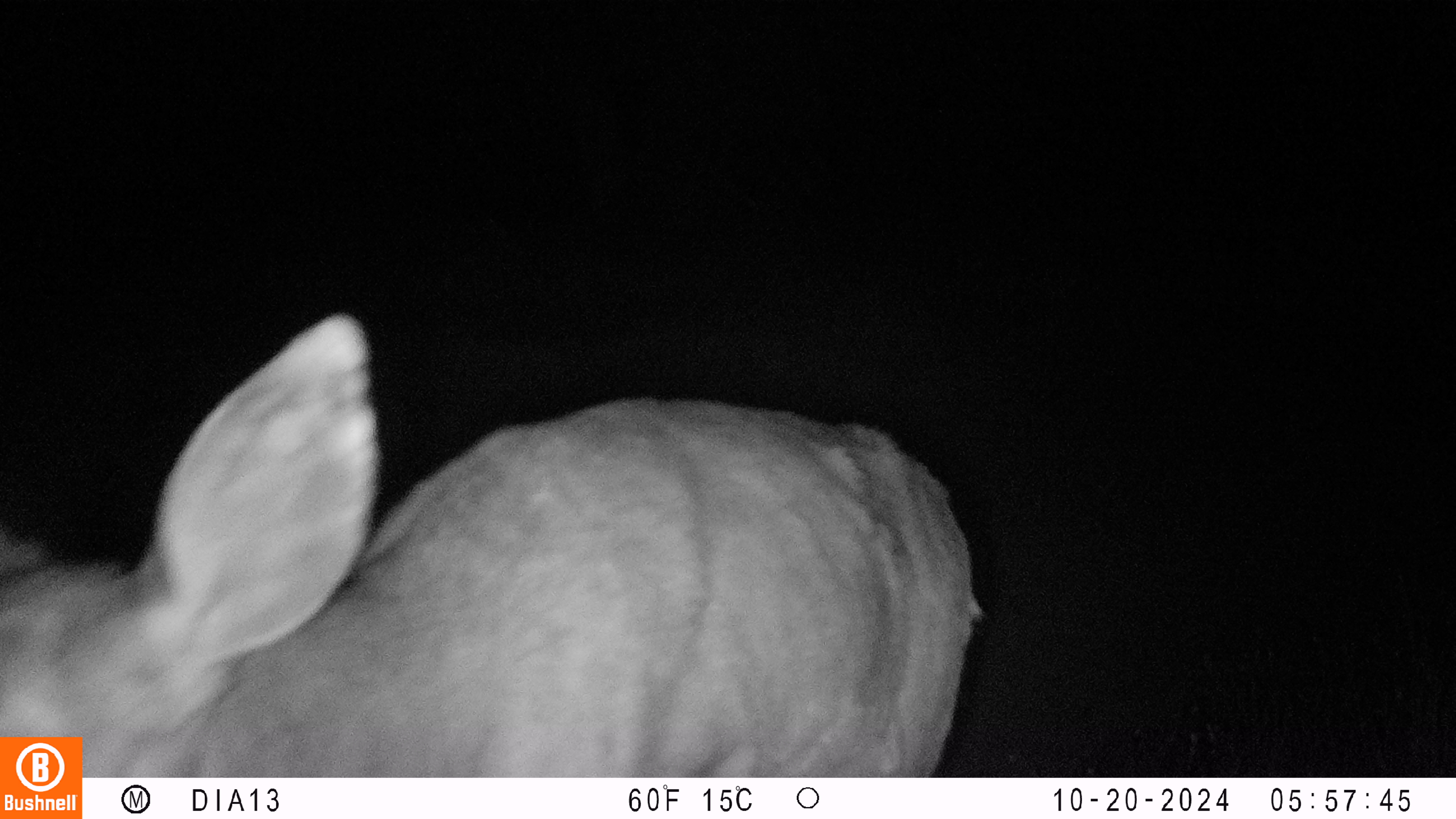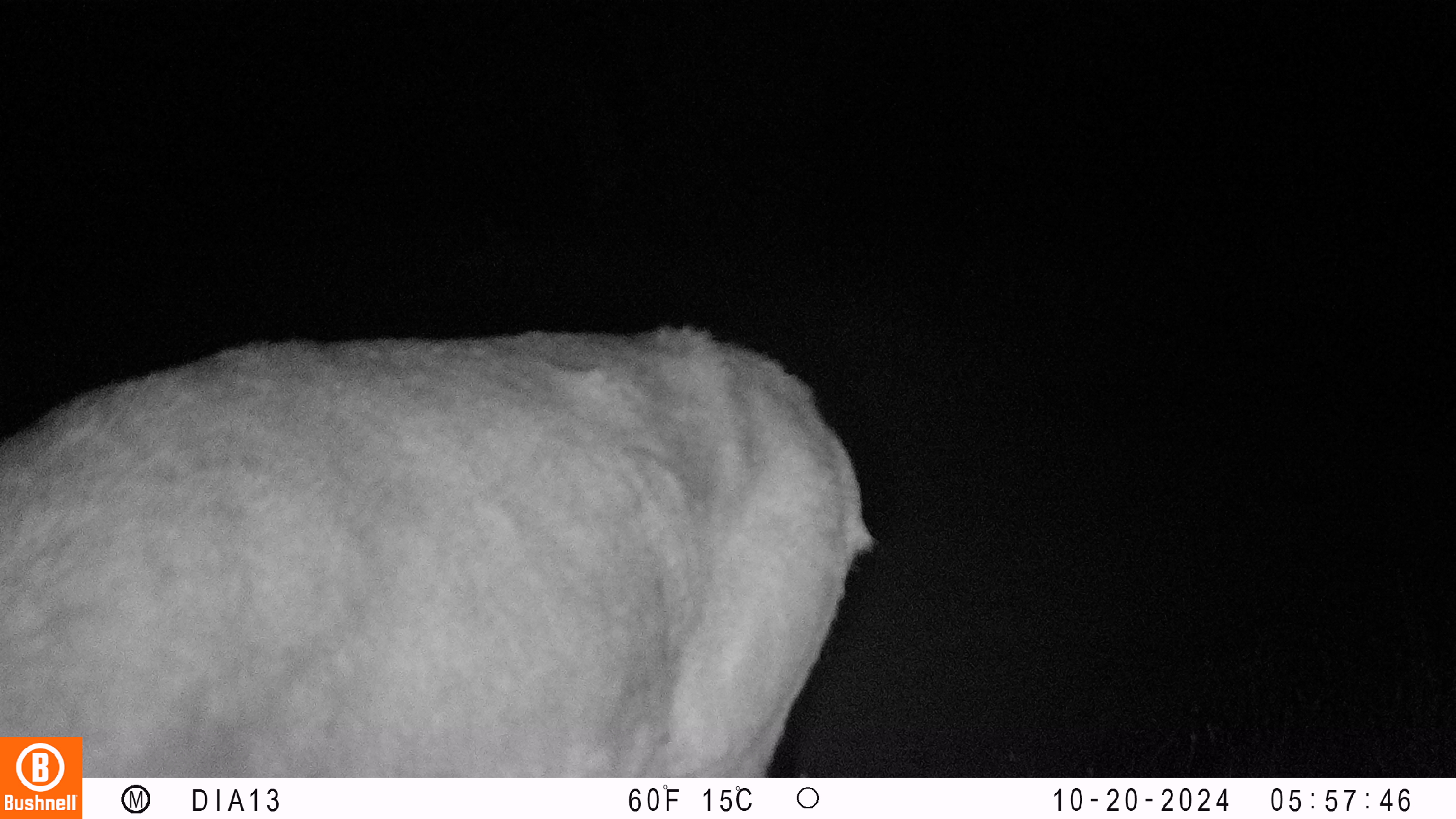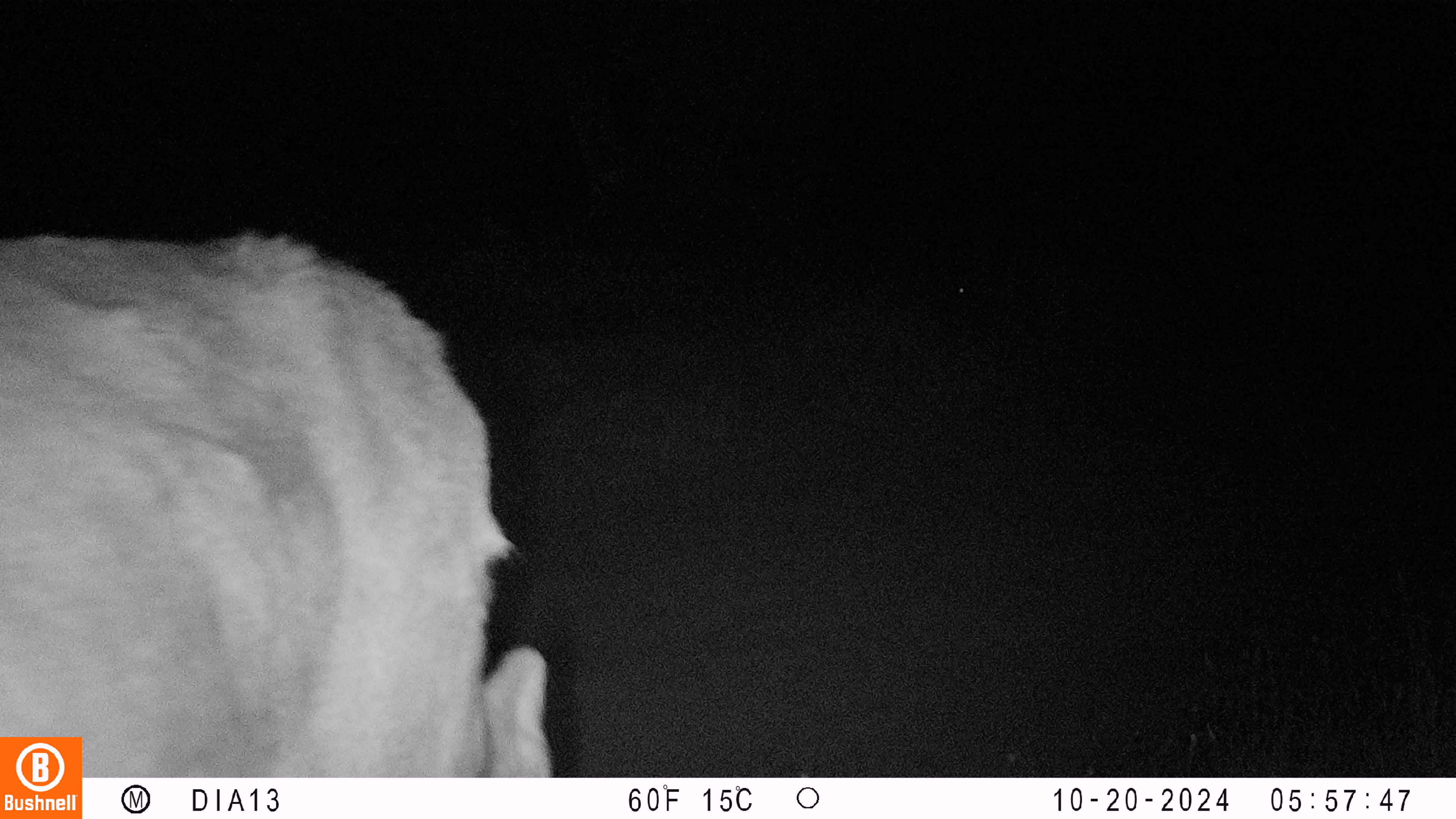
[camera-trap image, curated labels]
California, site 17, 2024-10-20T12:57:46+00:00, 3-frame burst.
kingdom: Animalia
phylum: Chordata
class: Mammalia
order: Artiodactyla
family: Cervidae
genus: Odocoileus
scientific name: Odocoileus hemionus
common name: mule deer